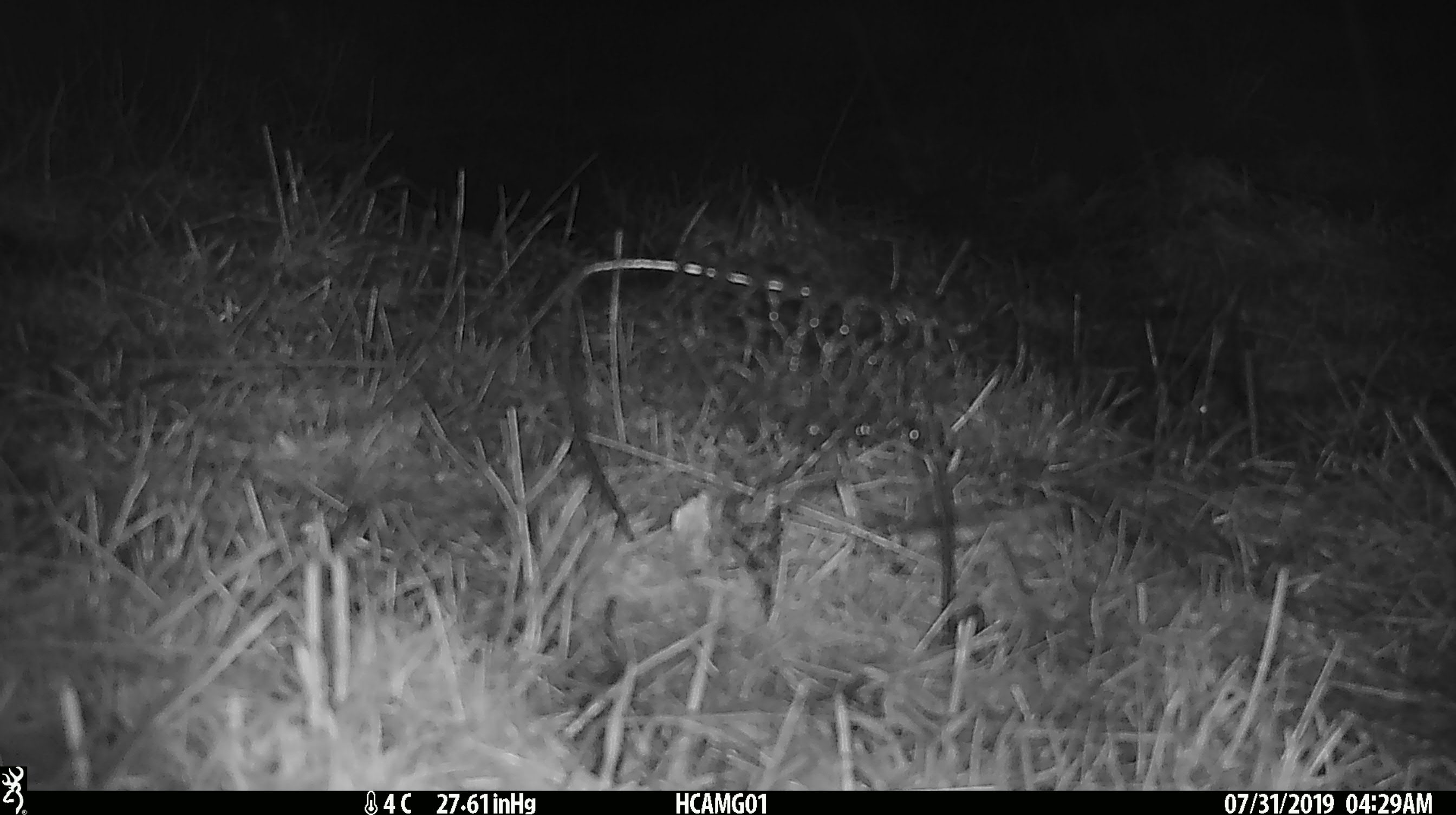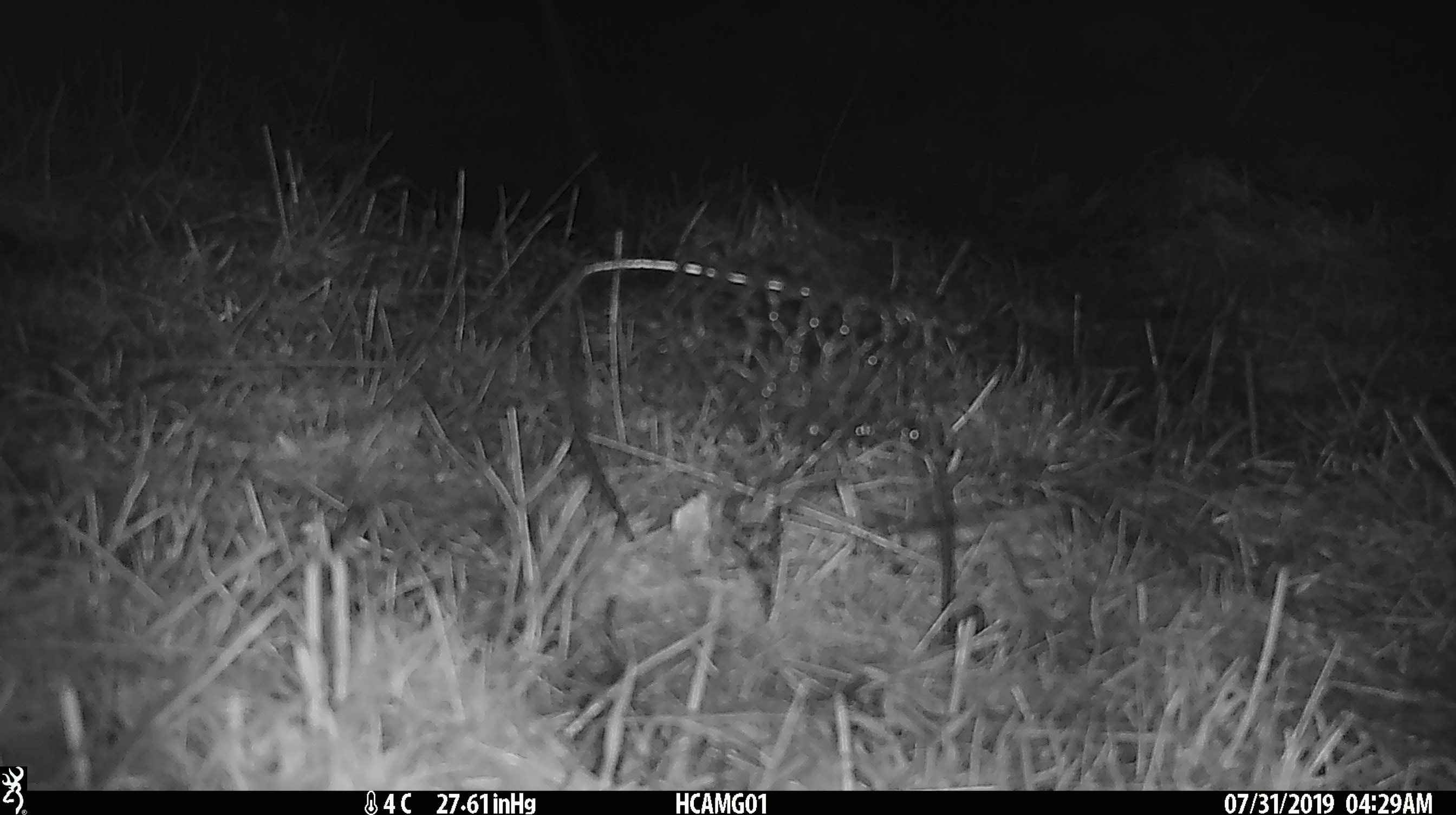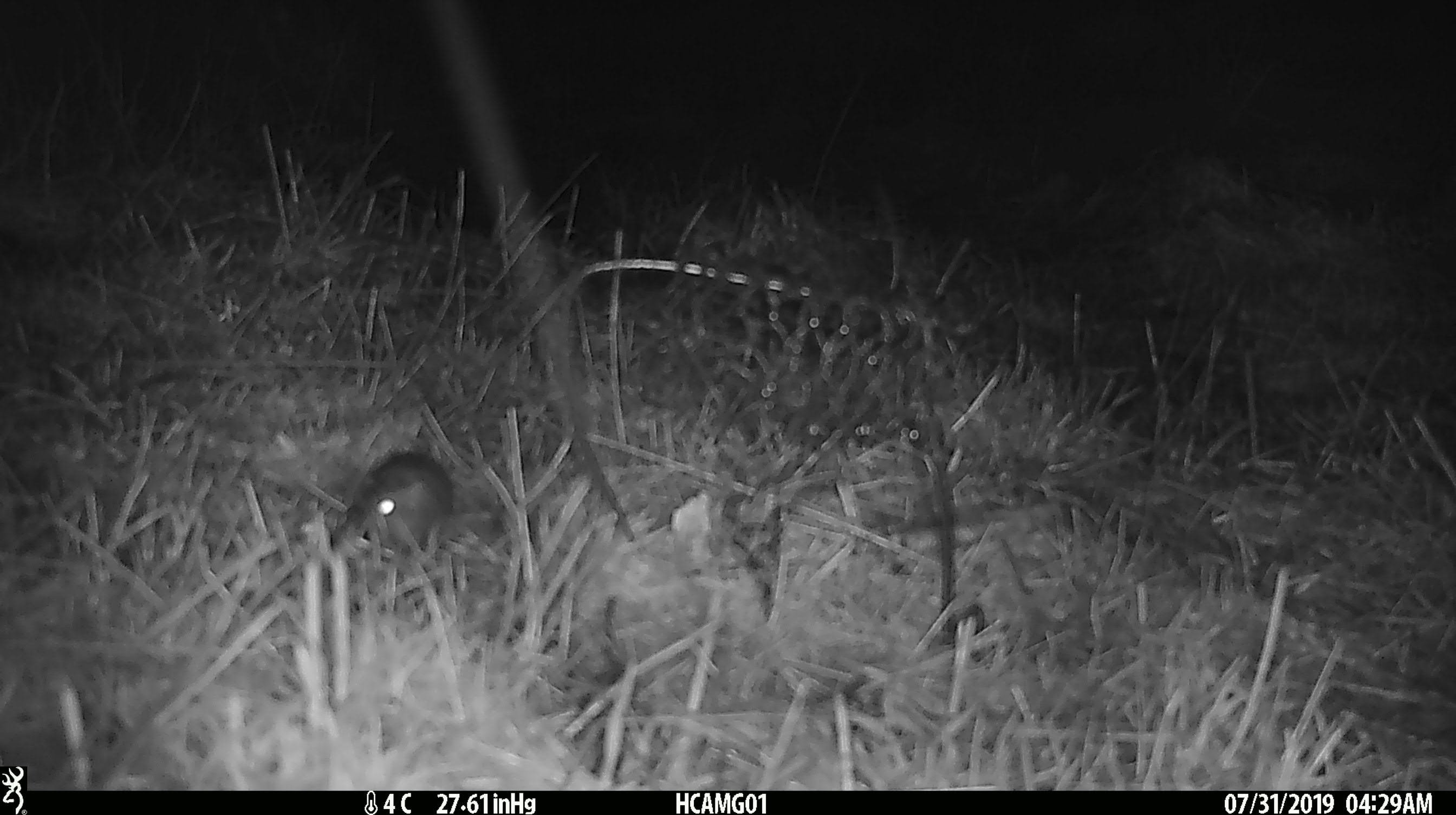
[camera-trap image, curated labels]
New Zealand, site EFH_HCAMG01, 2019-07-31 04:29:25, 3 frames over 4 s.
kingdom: Animalia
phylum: Chordata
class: Mammalia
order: Rodentia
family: Muridae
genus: Mus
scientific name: Mus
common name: mouse